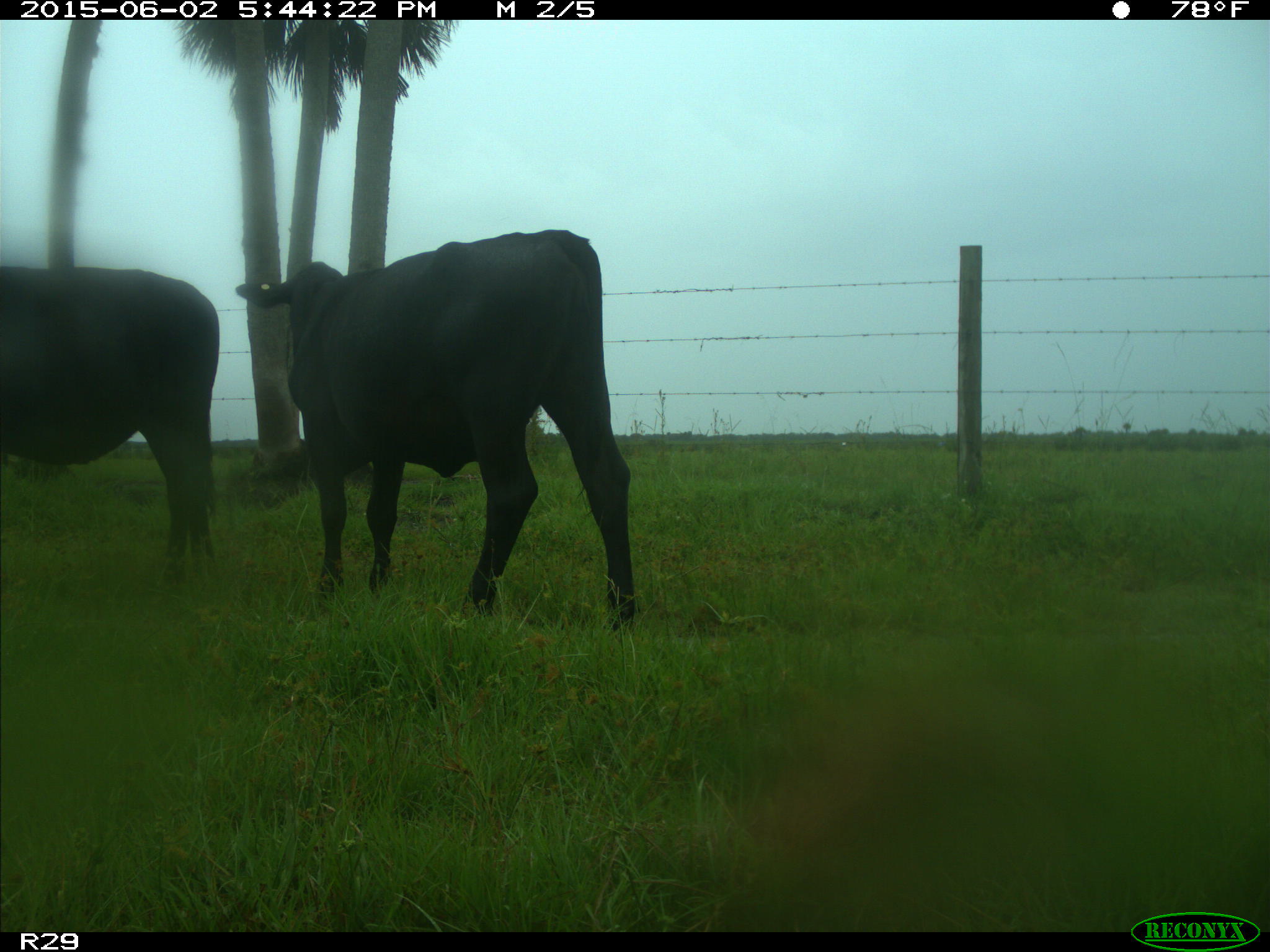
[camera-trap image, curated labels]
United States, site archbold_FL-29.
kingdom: Animalia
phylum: Chordata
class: Mammalia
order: Artiodactyla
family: Bovidae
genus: Bos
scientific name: Bos taurus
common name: domestic cow